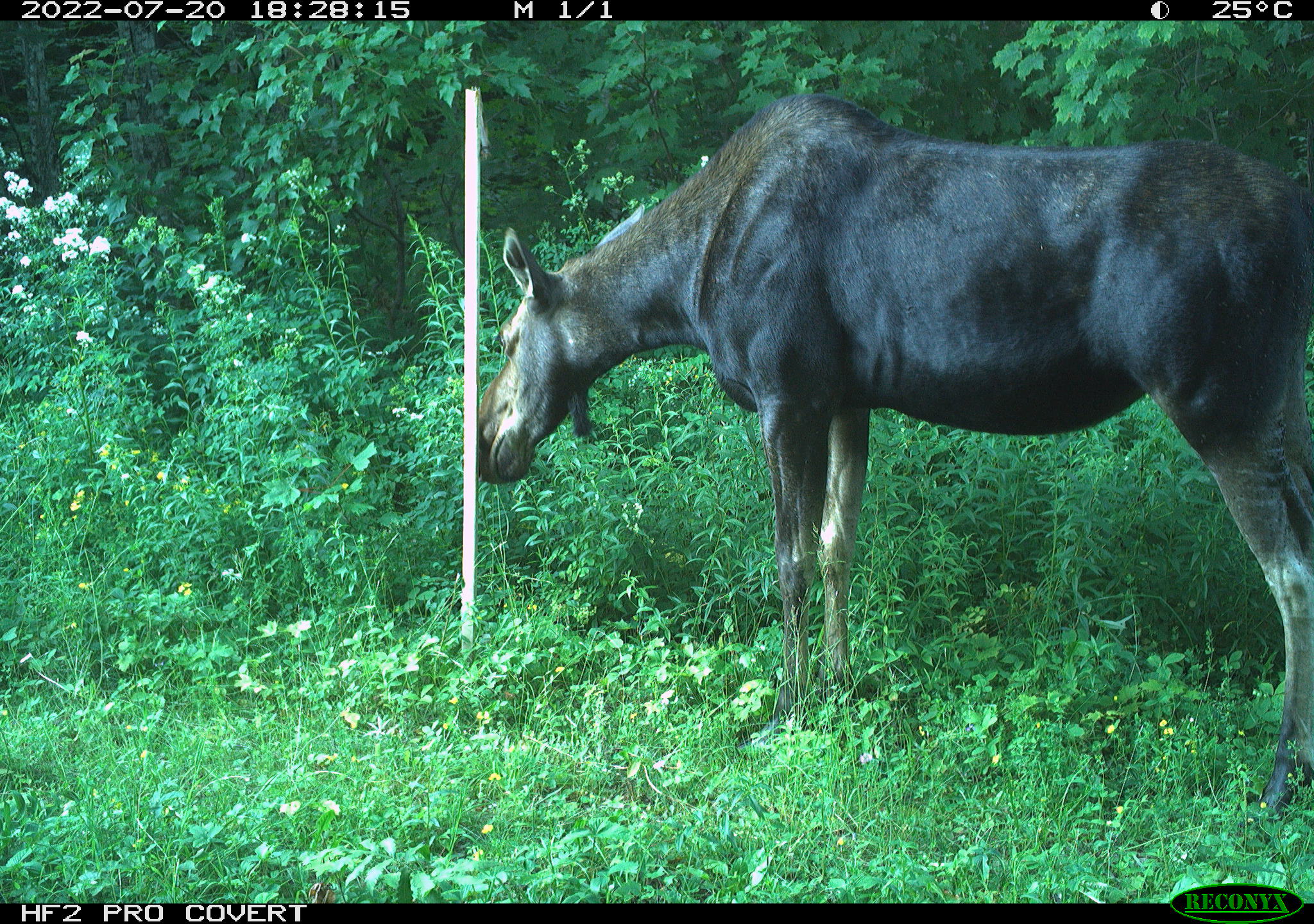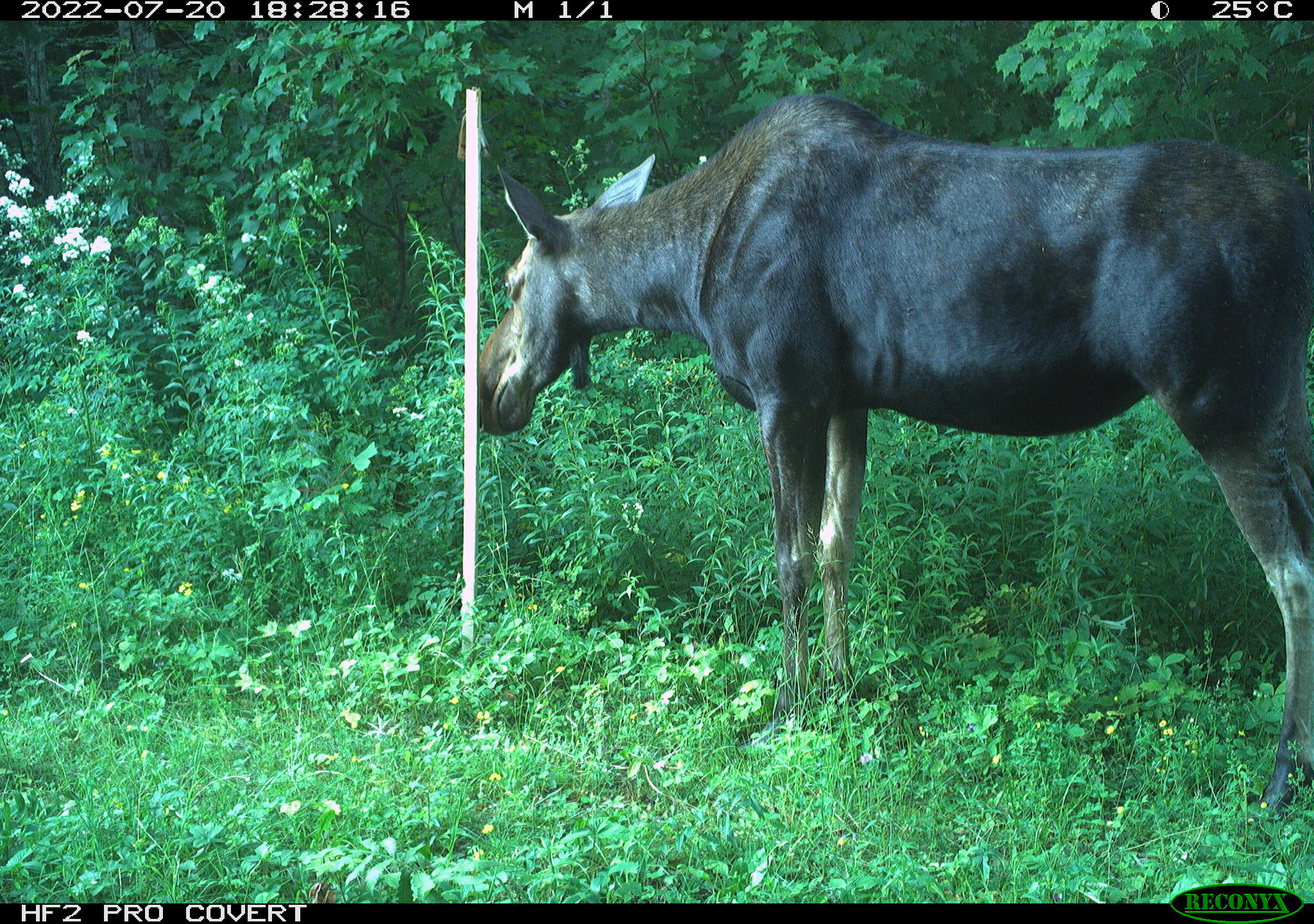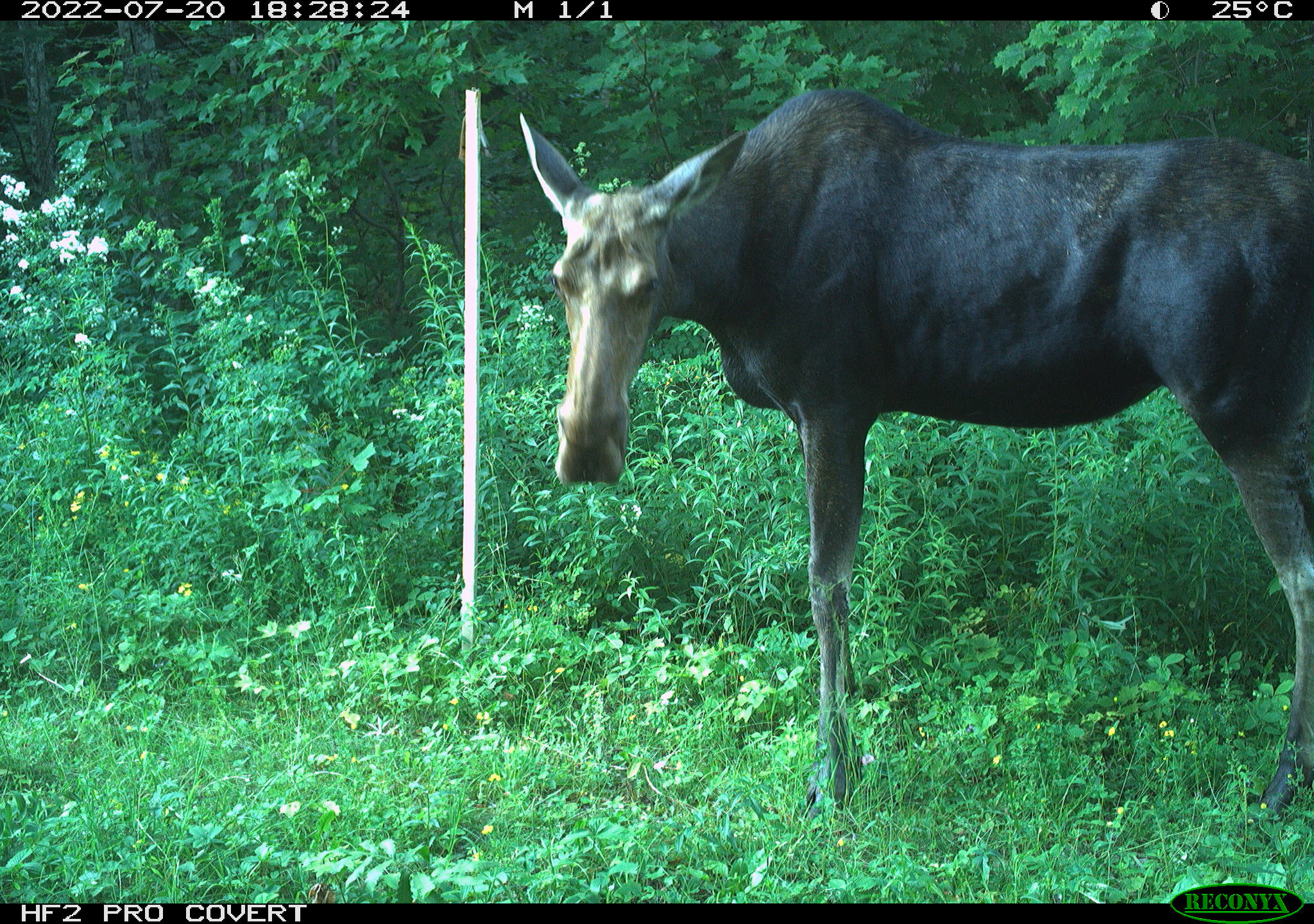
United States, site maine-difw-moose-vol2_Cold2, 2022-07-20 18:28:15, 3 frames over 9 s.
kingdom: Animalia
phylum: Chordata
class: Mammalia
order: Artiodactyla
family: Cervidae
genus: Alces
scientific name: Alces alces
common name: moose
Moose (Alces alces).